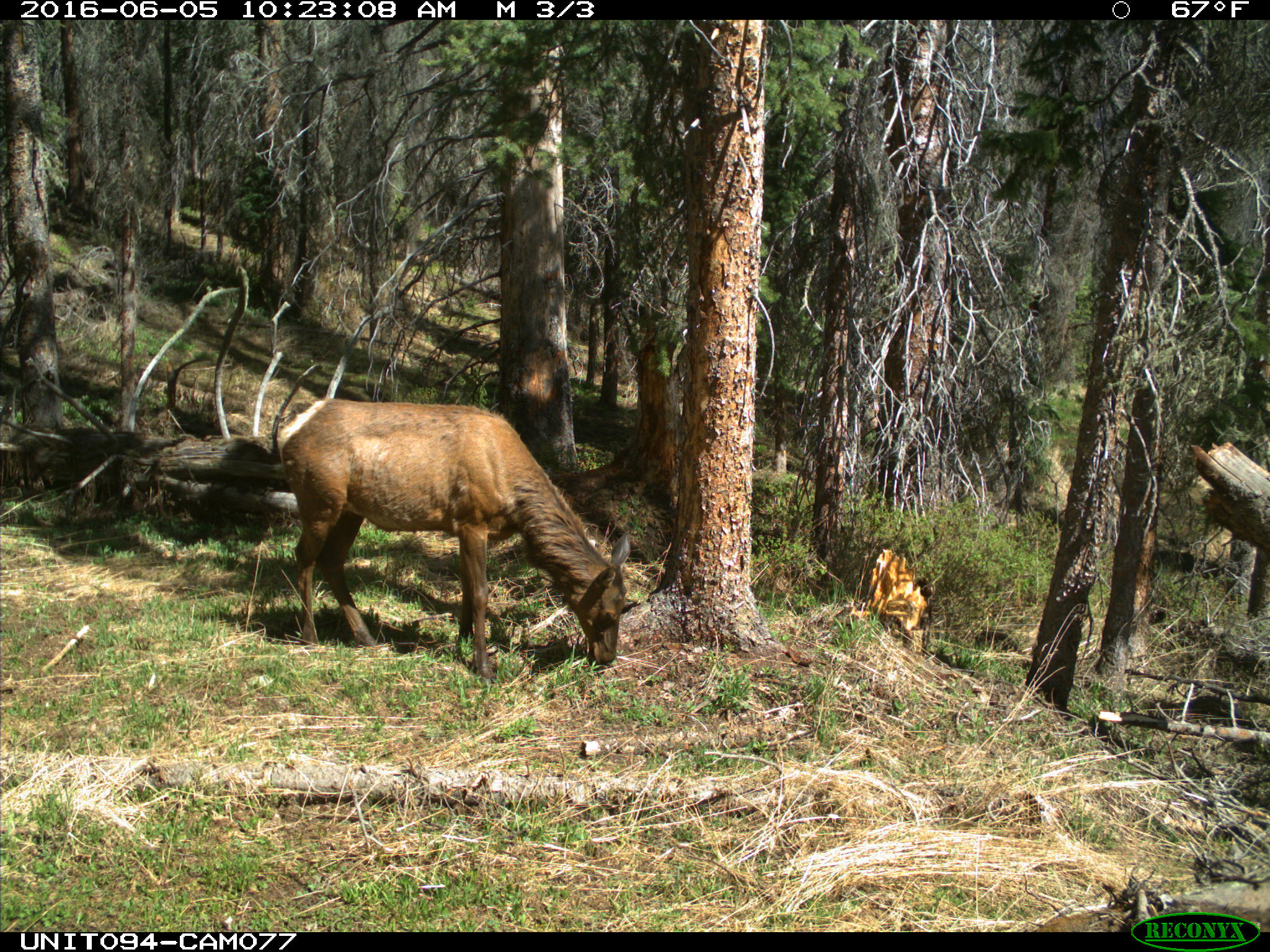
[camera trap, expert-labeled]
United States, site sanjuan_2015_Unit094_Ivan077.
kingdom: Animalia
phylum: Chordata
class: Mammalia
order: Artiodactyla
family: Cervidae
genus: Cervus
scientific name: Cervus elaphus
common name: red deer